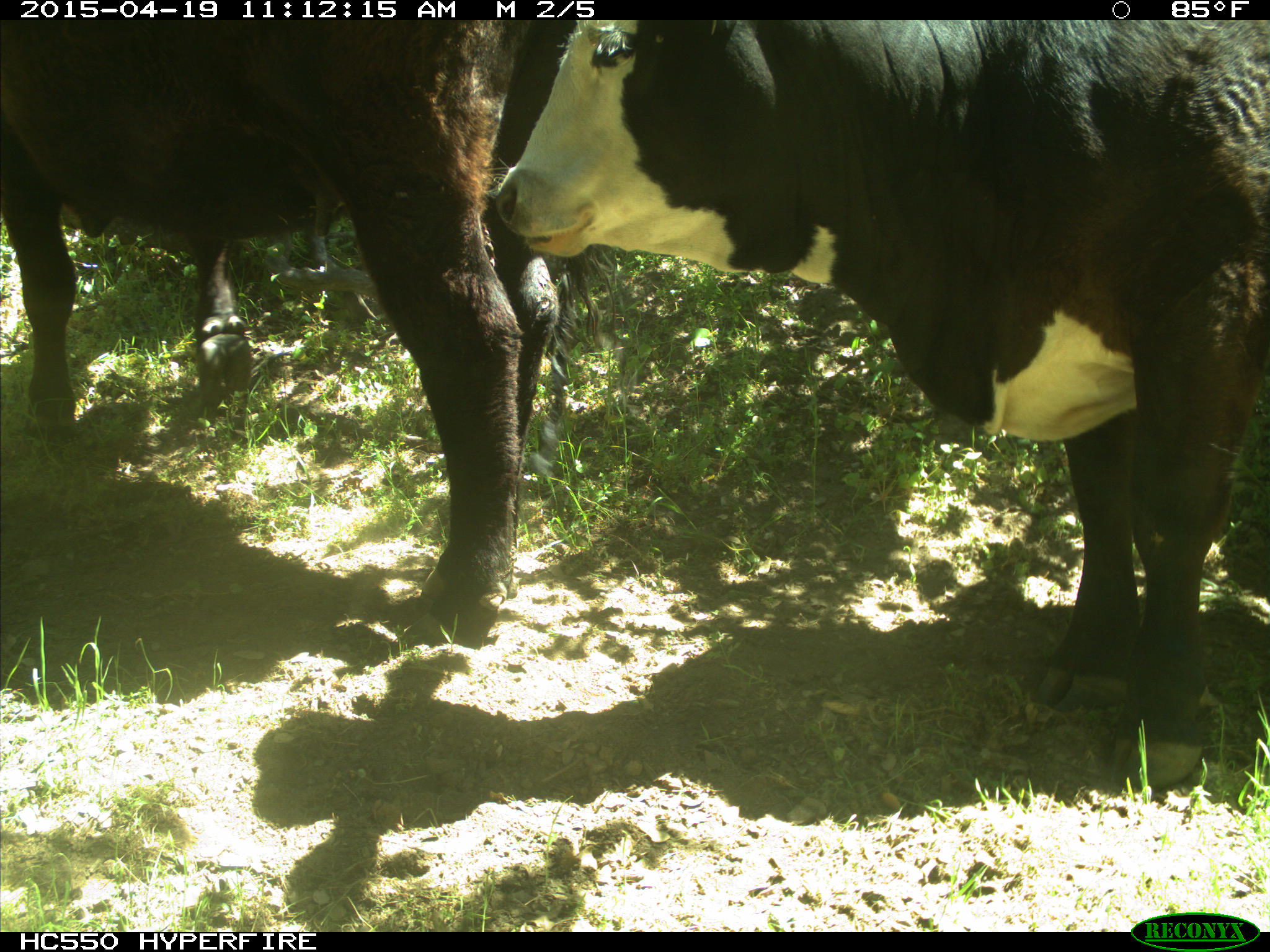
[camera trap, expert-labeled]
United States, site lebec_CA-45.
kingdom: Animalia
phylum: Chordata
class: Mammalia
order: Artiodactyla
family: Bovidae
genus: Bos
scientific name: Bos taurus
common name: domestic cow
Bos taurus (domestic cow).